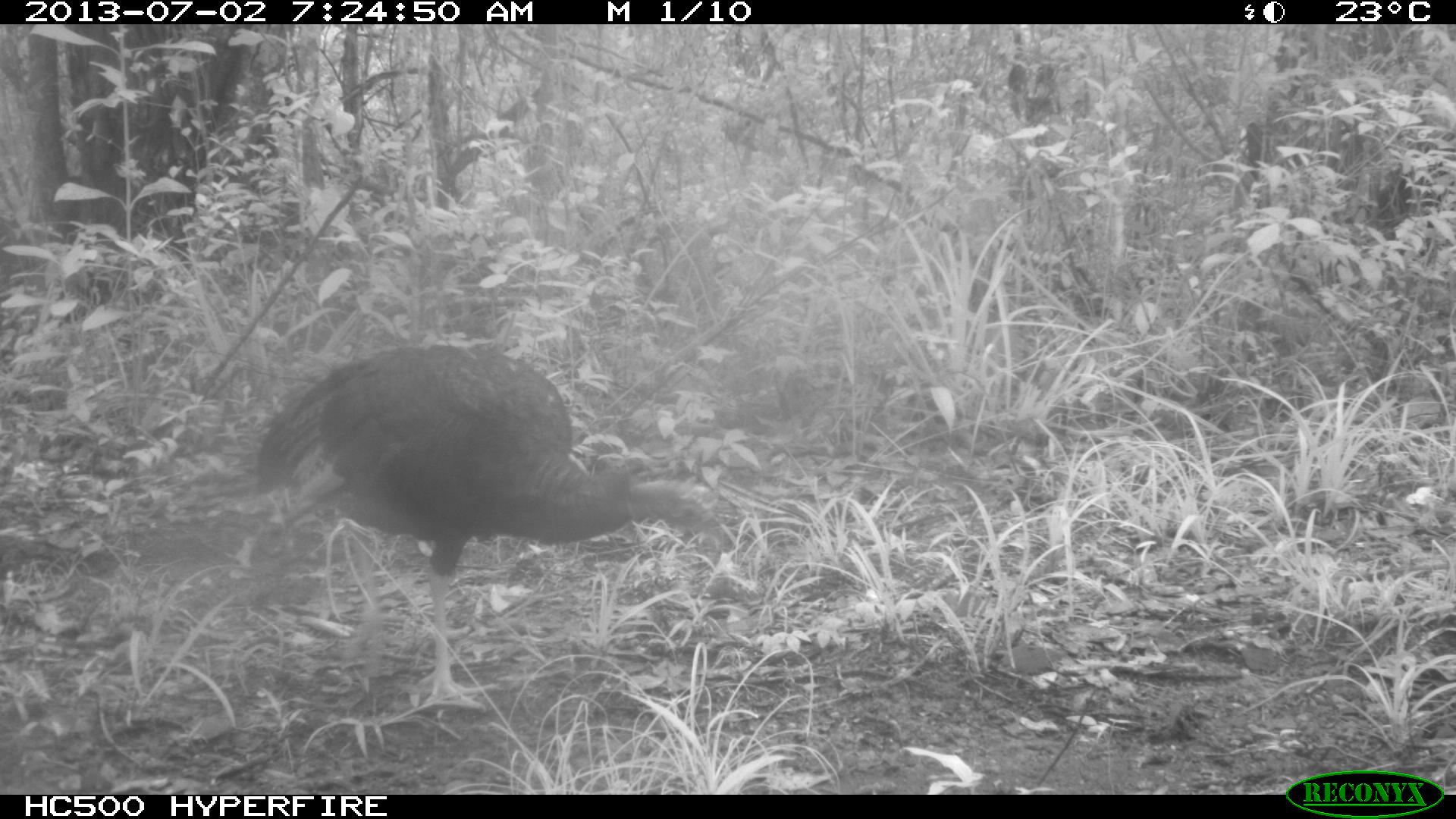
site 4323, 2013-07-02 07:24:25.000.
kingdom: Animalia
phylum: Chordata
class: Aves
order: Galliformes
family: Phasianidae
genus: Meleagris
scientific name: Meleagris ocellata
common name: ocellated turkey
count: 1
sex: female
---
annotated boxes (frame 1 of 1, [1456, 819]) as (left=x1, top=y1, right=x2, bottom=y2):
meleagris ocellata: (left=224, top=332, right=735, bottom=719)